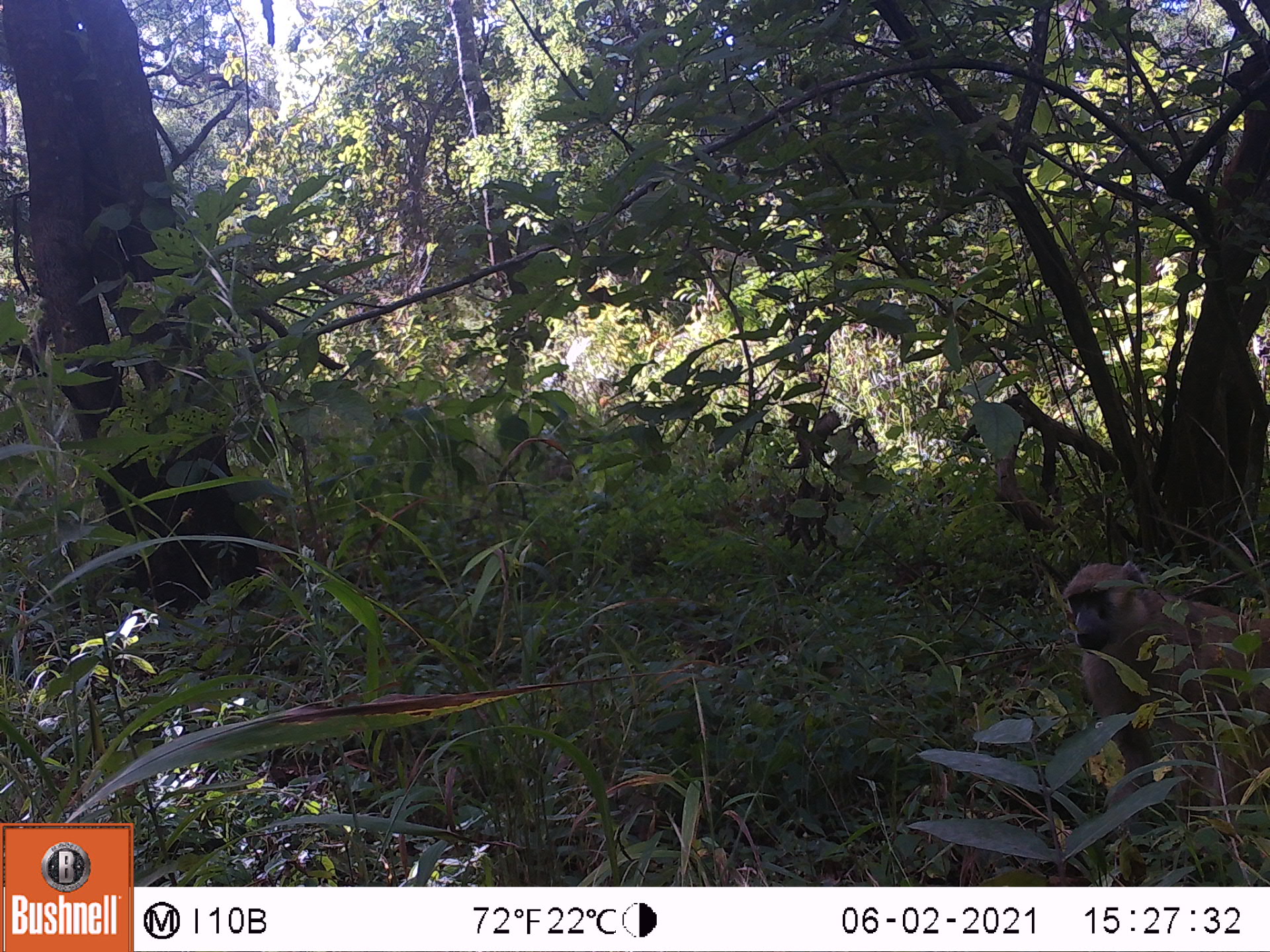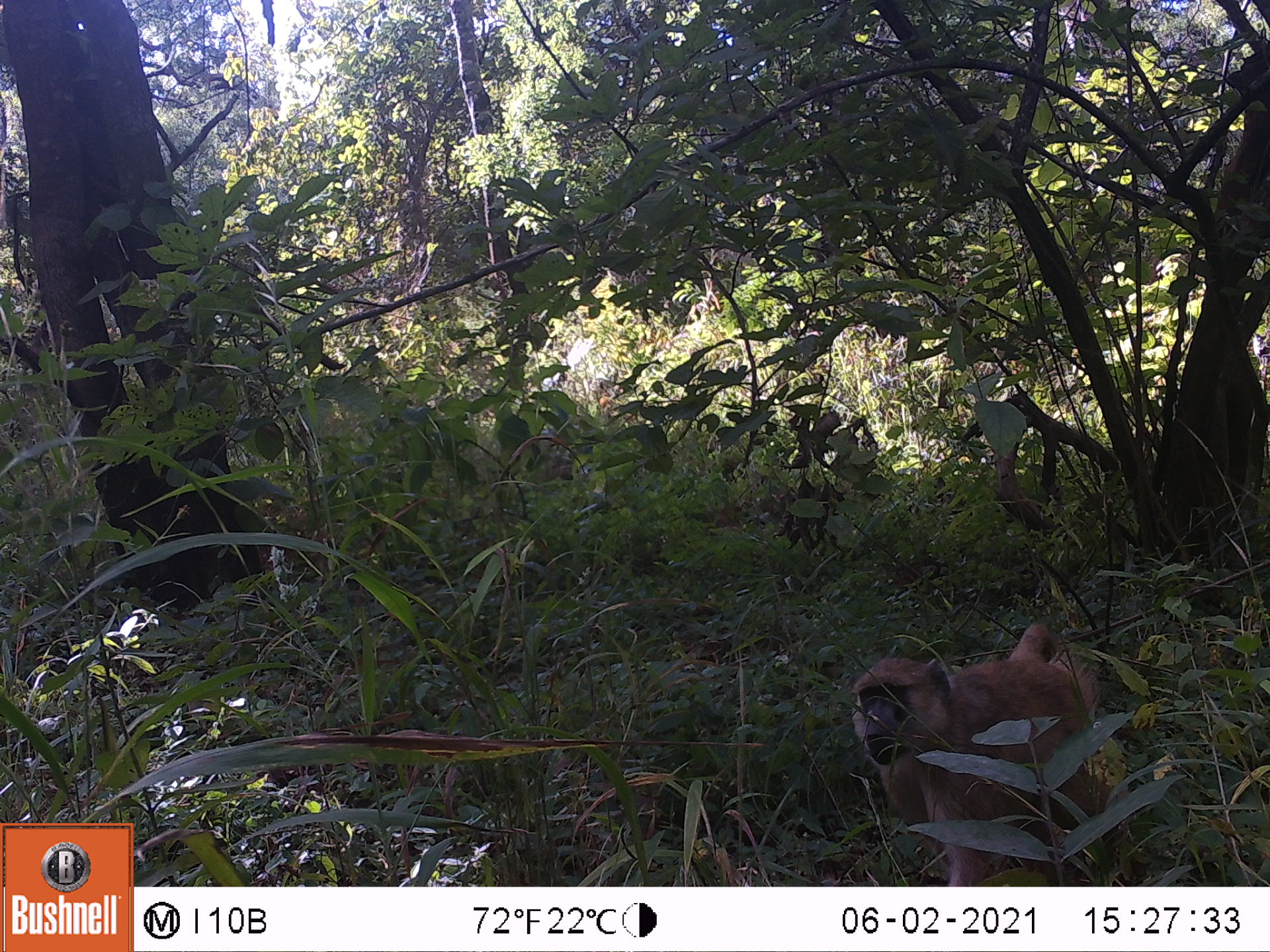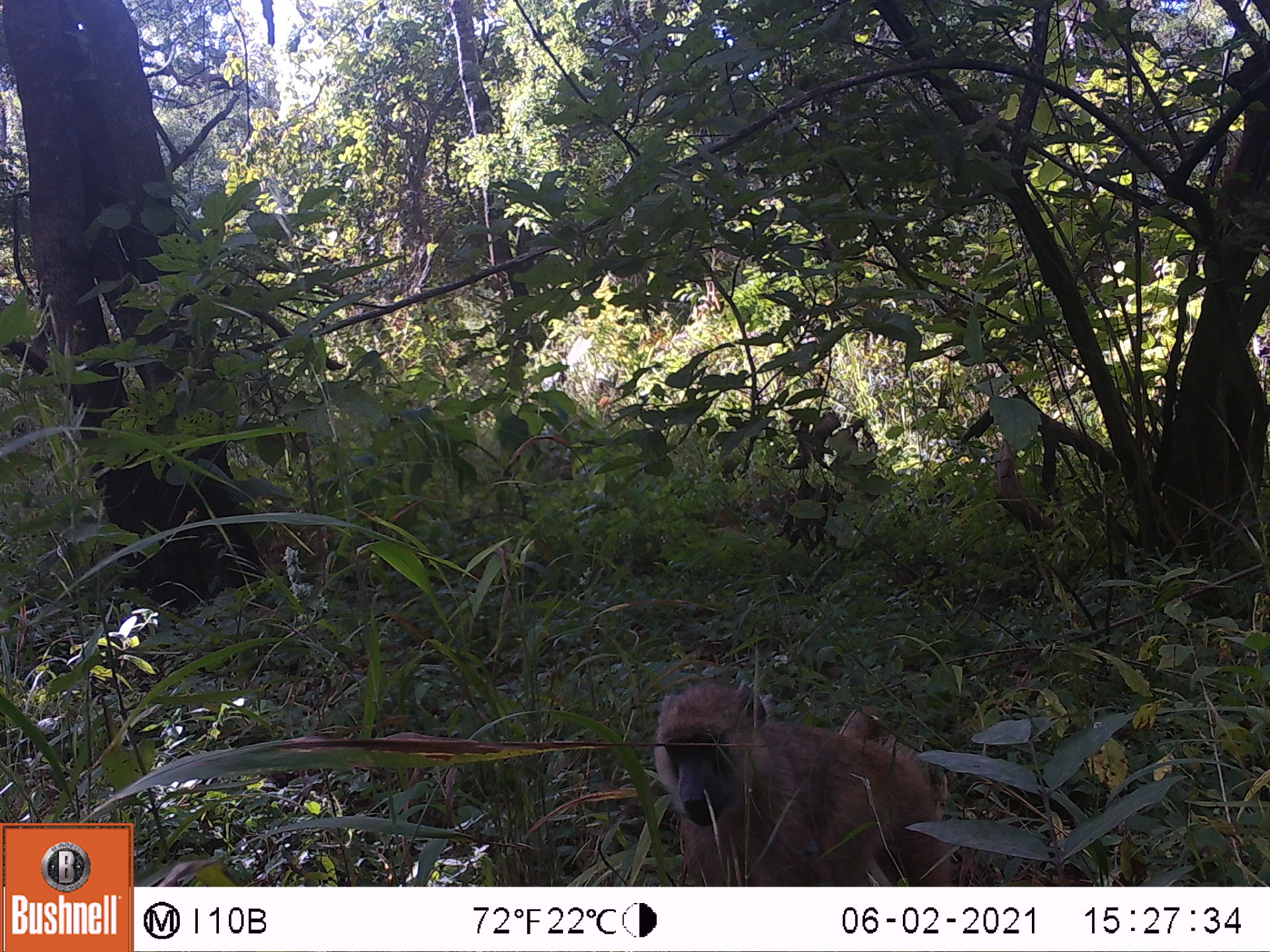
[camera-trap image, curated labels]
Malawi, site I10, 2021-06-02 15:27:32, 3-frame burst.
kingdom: Animalia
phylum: Chordata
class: Mammalia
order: Primates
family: Cercopithecidae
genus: Papio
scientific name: Papio cynocephalus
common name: yellow baboon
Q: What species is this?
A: Yellow baboon (Papio cynocephalus).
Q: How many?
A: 1.